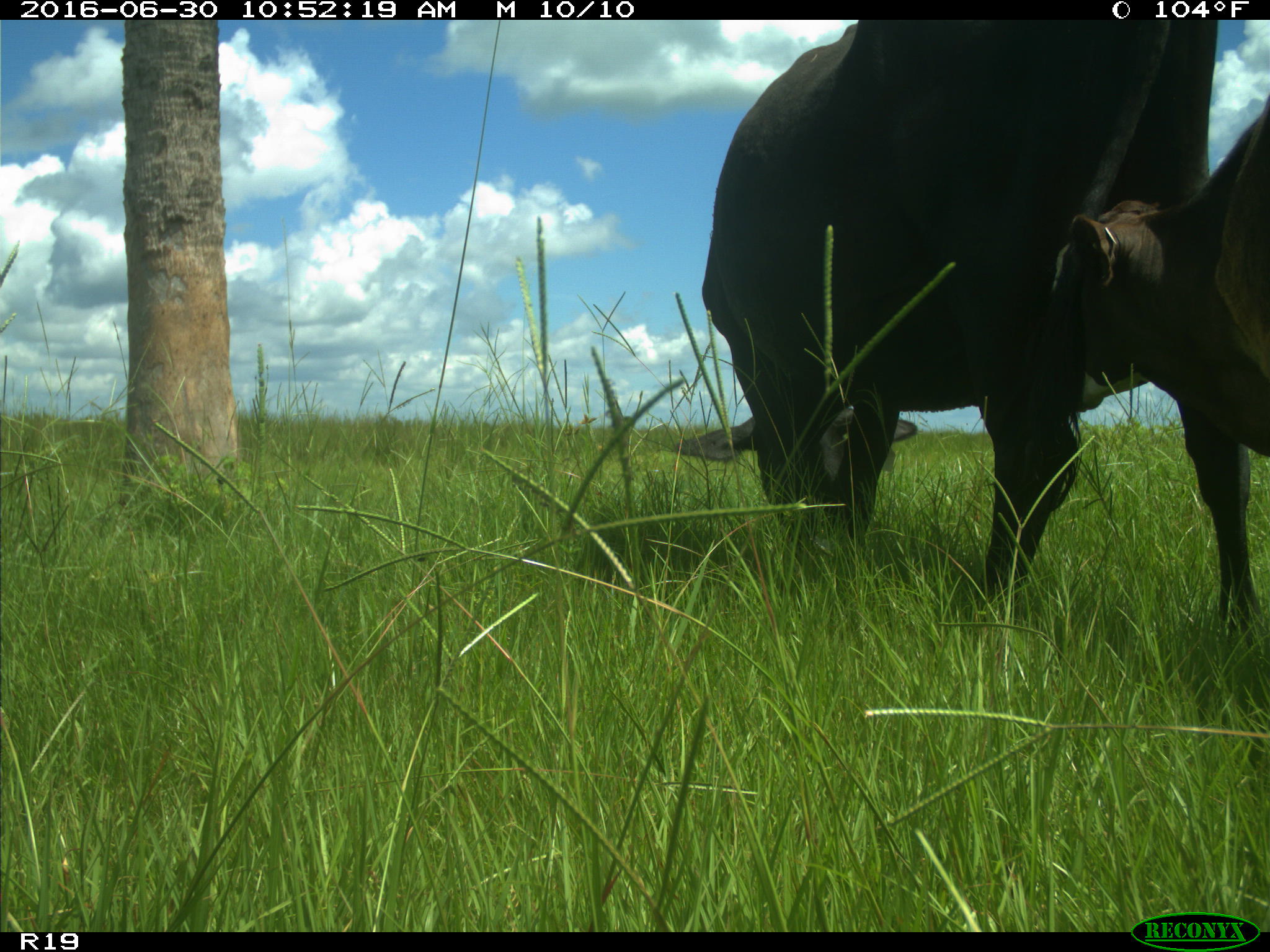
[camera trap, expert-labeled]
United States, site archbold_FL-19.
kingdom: Animalia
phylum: Chordata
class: Mammalia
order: Artiodactyla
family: Bovidae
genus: Bos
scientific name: Bos taurus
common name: domestic cow